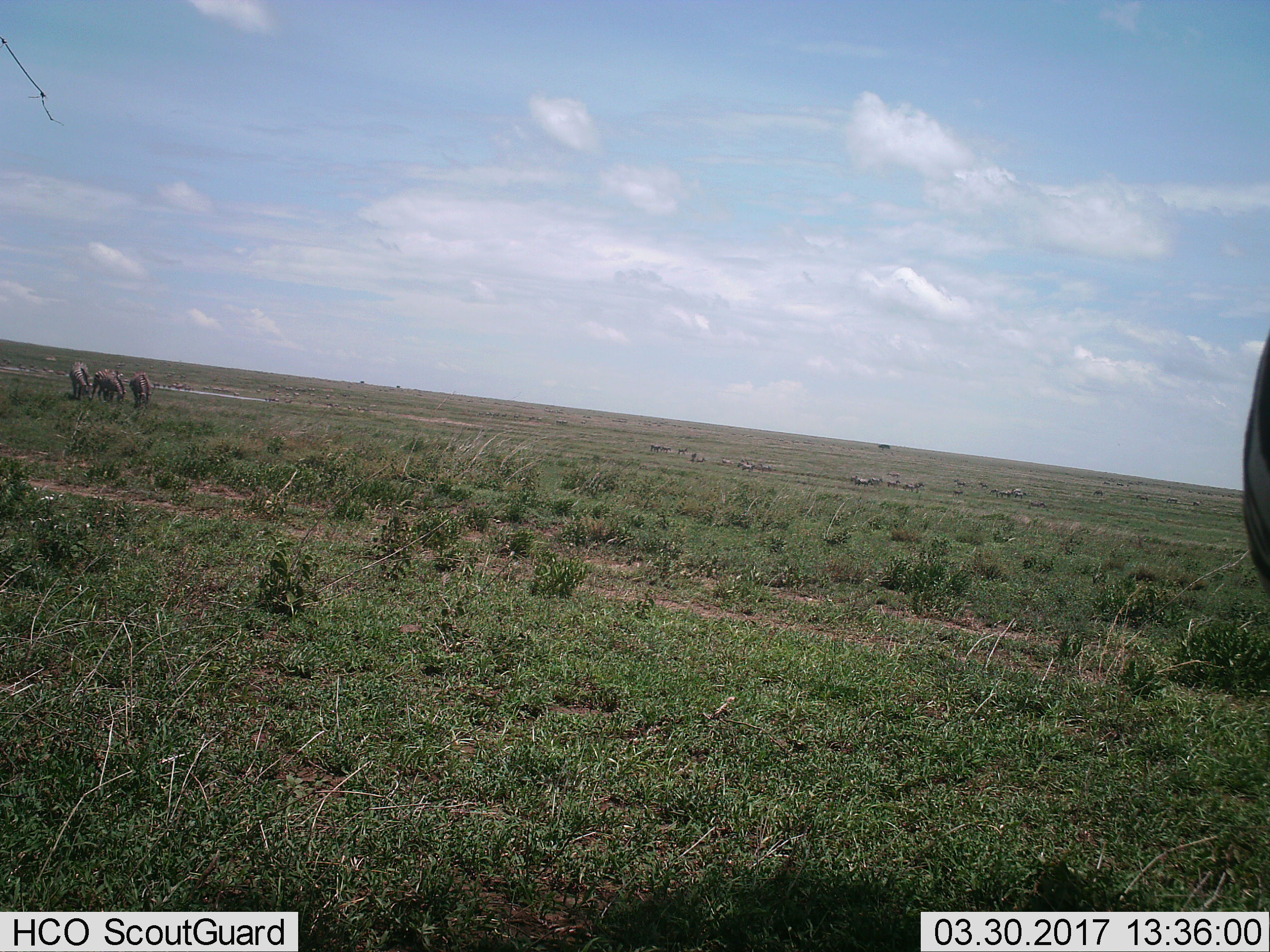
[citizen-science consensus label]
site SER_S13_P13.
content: unidentified animal